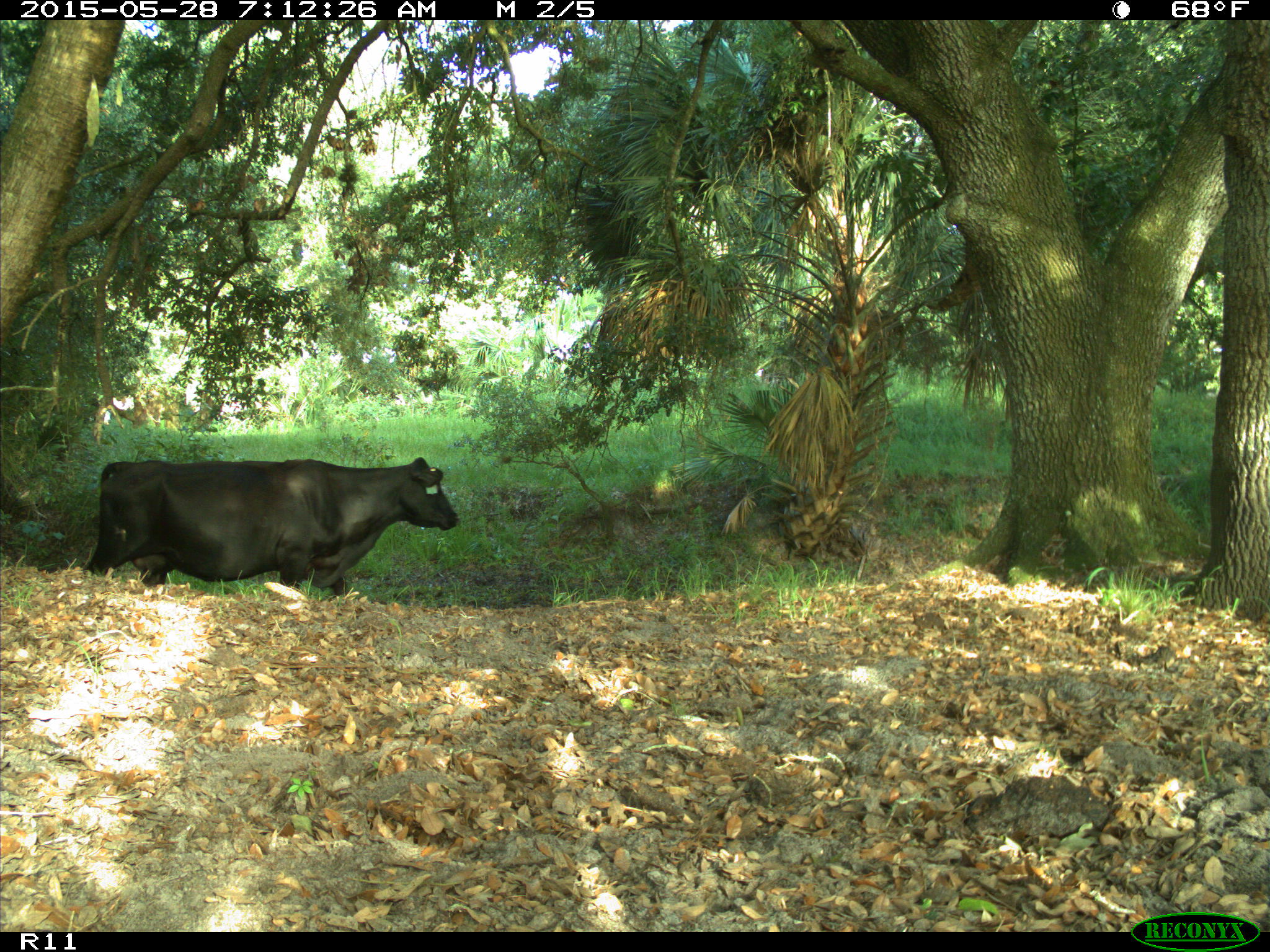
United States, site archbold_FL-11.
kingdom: Animalia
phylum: Chordata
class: Mammalia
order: Artiodactyla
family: Bovidae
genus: Bos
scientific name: Bos taurus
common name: domestic cow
Bos taurus (domestic cow).